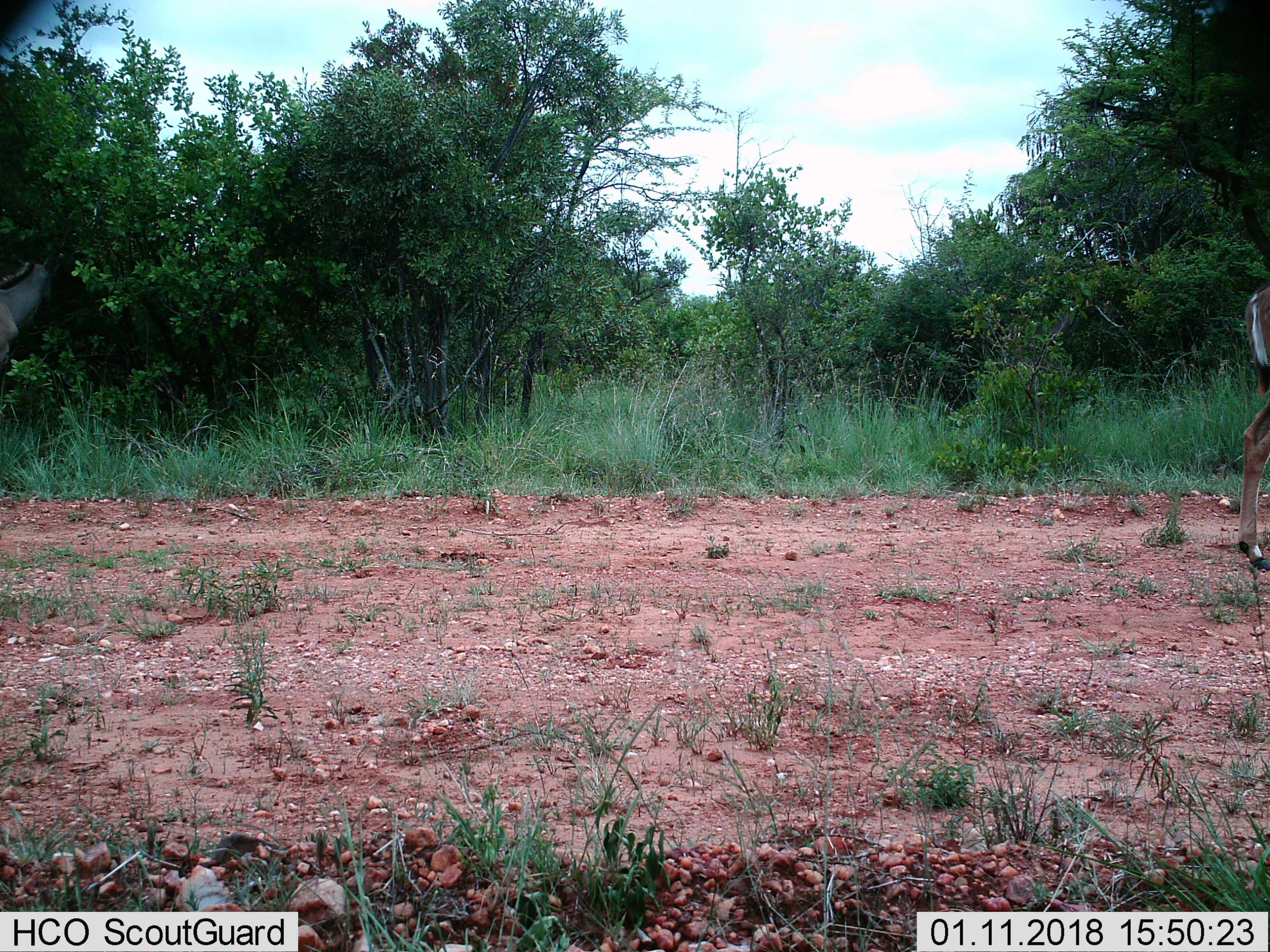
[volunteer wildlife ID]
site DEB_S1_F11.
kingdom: Animalia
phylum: Chordata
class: Mammalia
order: Artiodactyla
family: Bovidae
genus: Aepyceros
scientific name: Aepyceros melampus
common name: impala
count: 1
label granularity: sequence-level